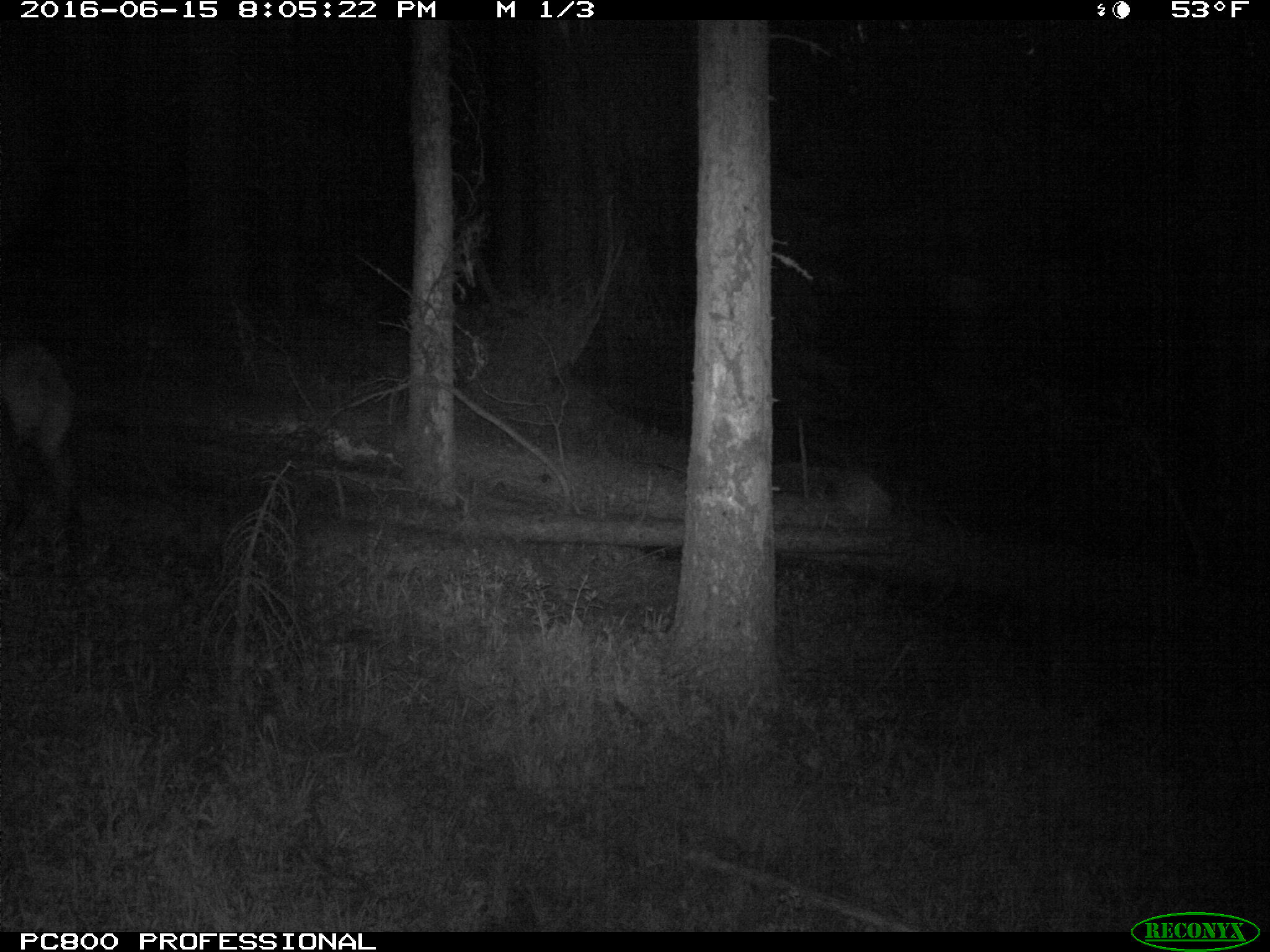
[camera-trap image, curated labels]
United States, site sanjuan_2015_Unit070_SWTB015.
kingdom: Animalia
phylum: Chordata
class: Mammalia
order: Artiodactyla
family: Cervidae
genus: Cervus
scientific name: Cervus elaphus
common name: red deer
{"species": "Cervus elaphus (red deer)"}